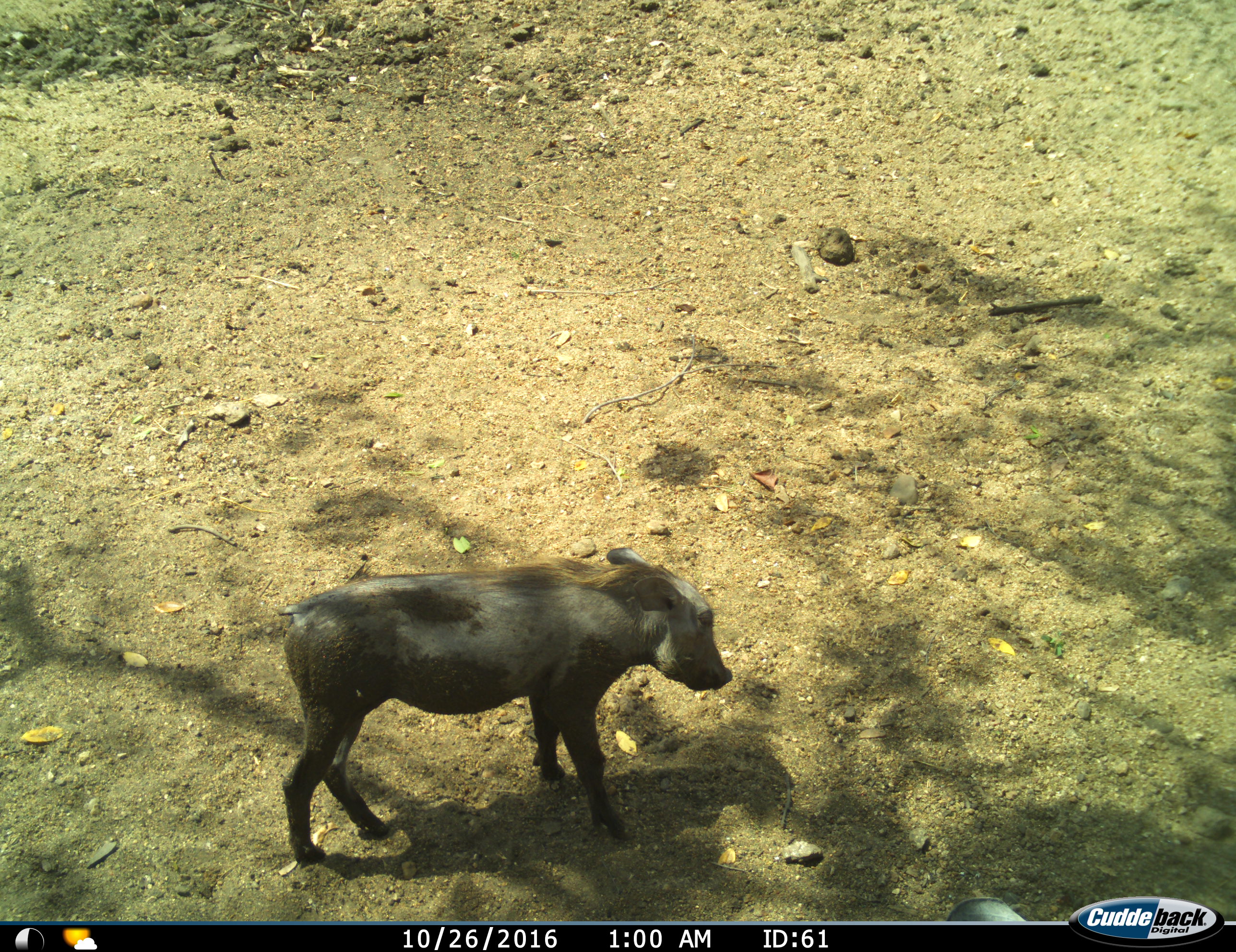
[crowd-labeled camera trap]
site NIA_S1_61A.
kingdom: Animalia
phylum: Chordata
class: Mammalia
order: Artiodactyla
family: Suidae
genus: Phacochoerus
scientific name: Phacochoerus africanus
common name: warthog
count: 1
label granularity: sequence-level